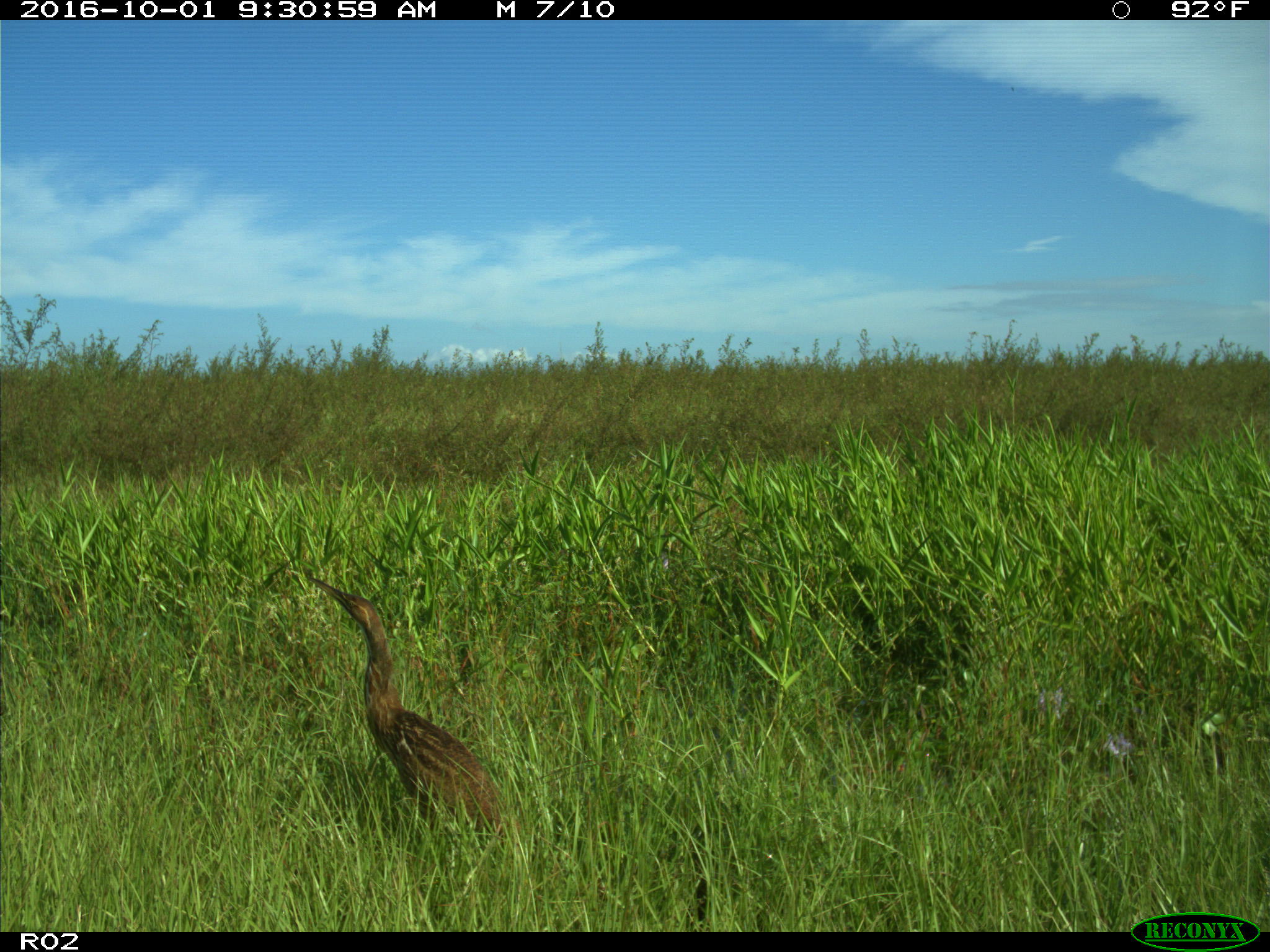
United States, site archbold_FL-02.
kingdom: Animalia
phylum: Chordata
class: Aves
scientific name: Aves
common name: birds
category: unidentified bird